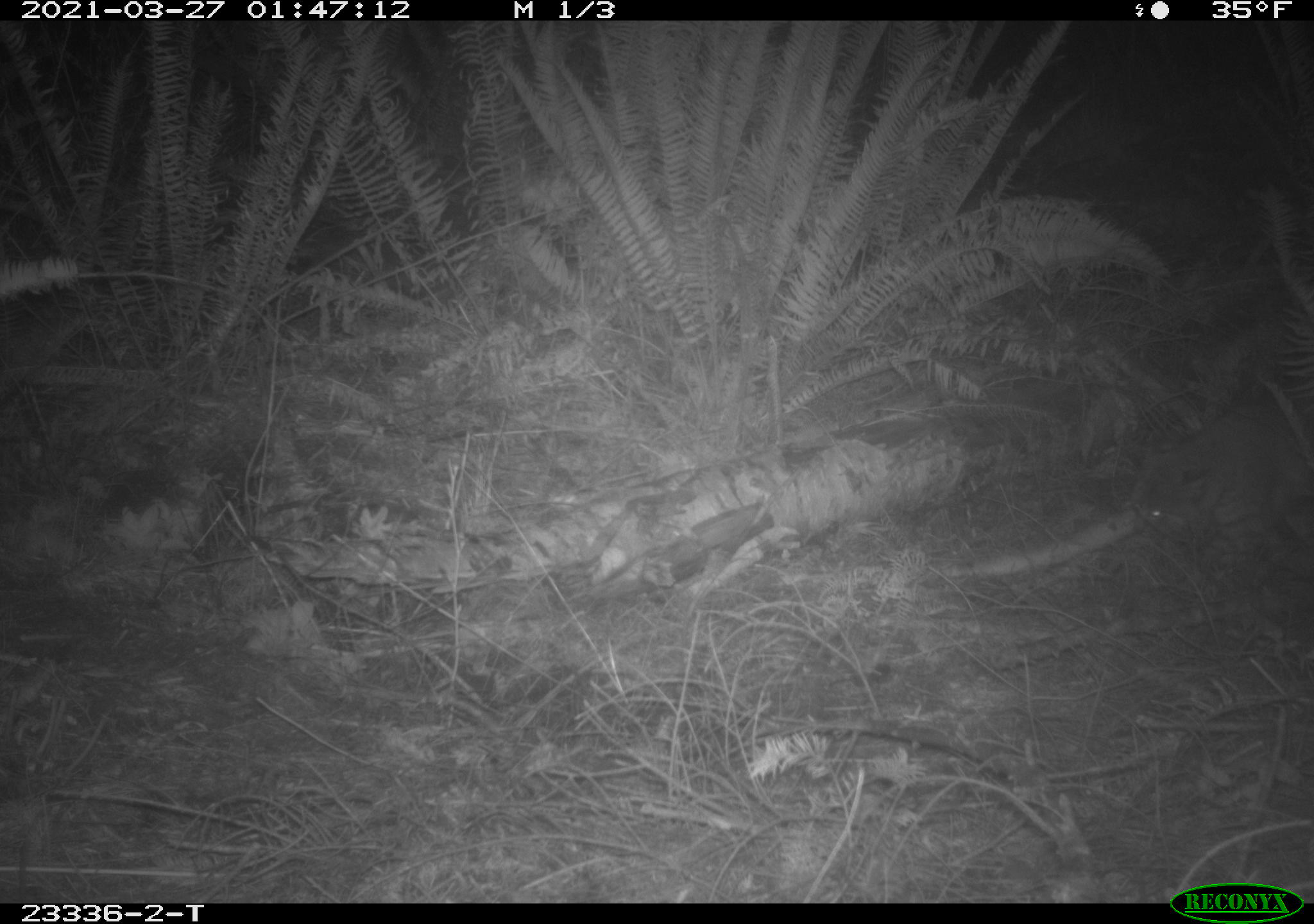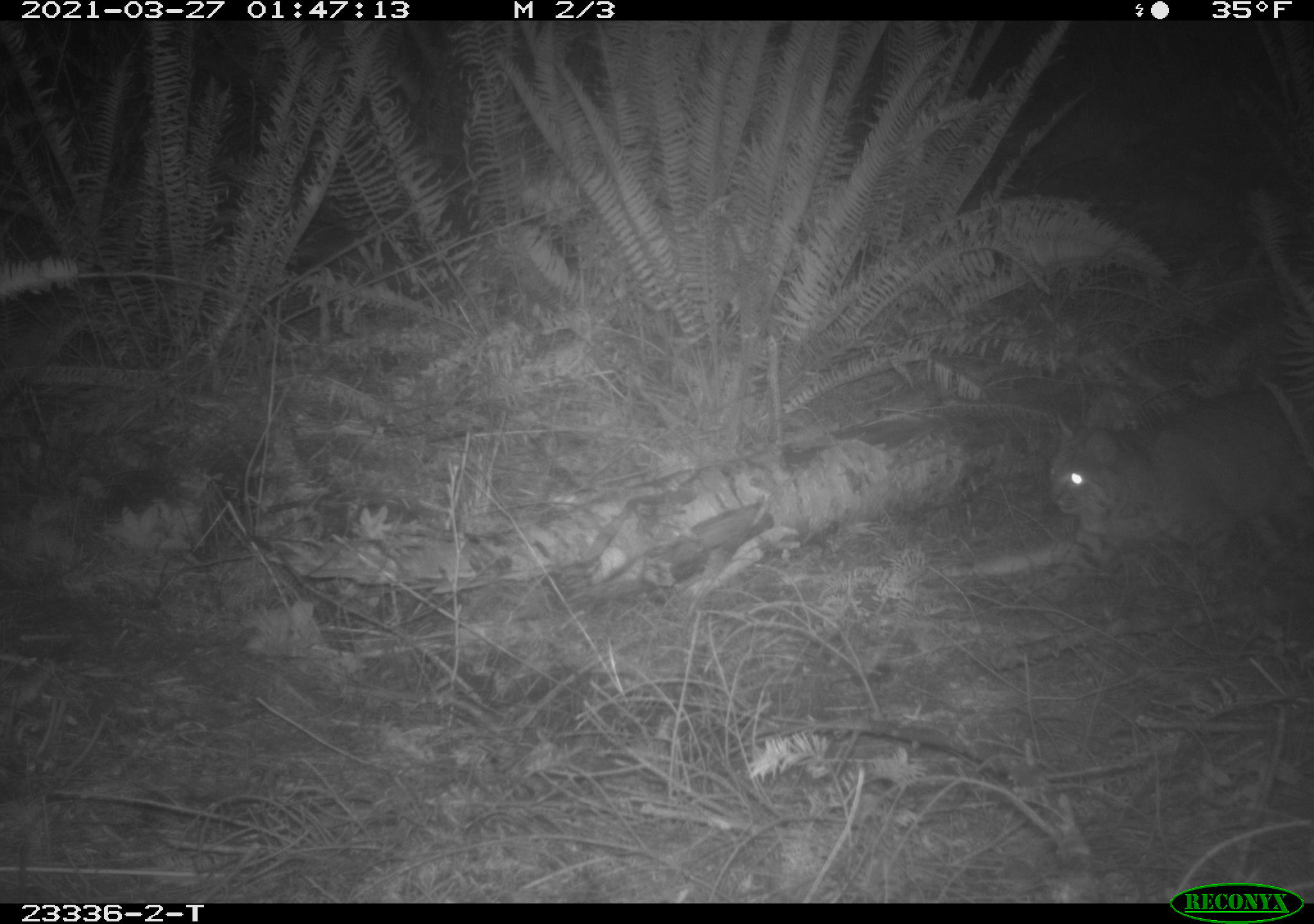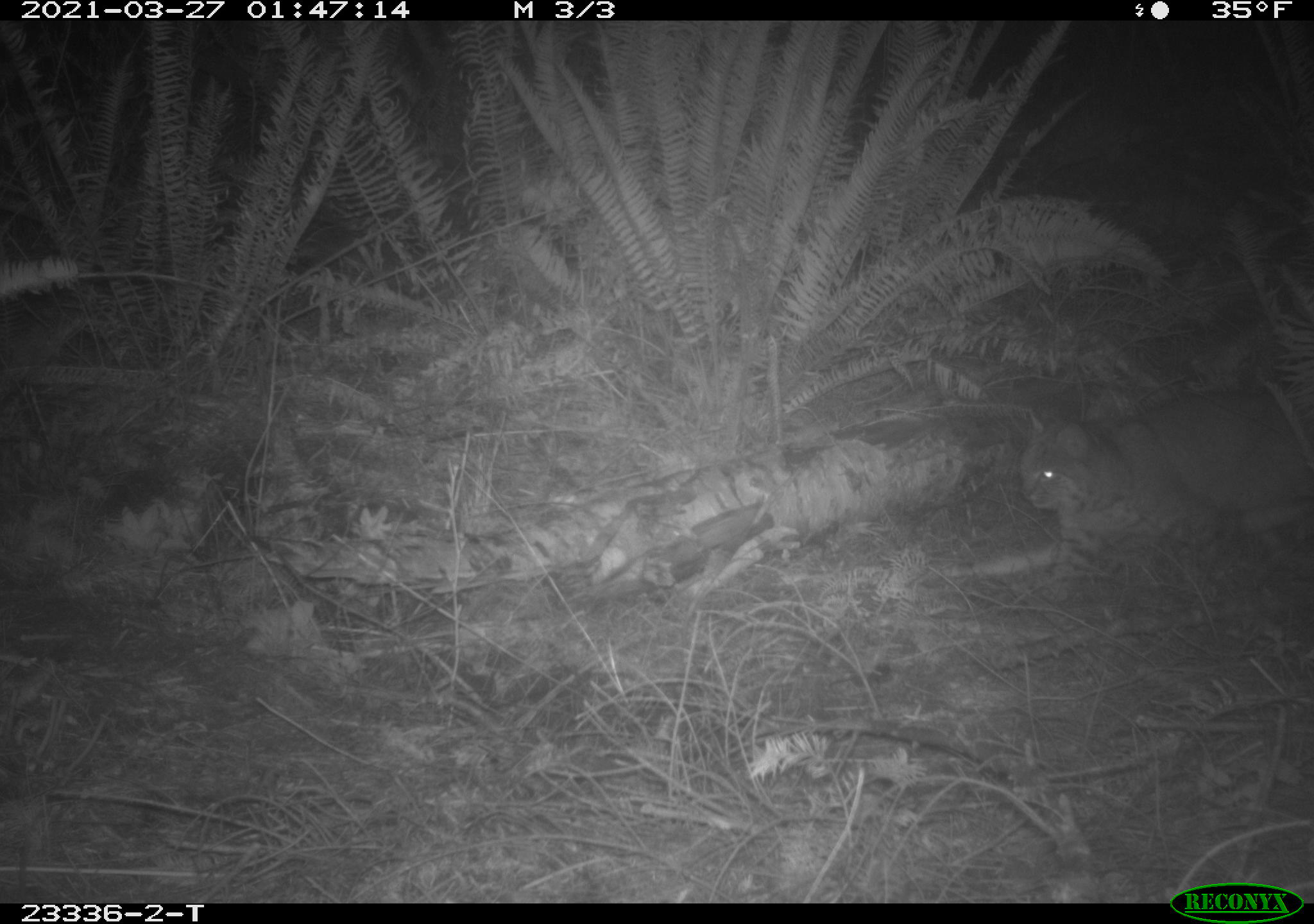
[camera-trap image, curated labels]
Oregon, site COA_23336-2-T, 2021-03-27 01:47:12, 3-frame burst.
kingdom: Animalia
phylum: Chordata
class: Mammalia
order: Carnivora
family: Felidae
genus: Lynx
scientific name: Lynx rufus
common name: bobcat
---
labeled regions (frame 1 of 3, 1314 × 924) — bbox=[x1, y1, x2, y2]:
bobcat: bbox=[1126, 394, 1304, 589]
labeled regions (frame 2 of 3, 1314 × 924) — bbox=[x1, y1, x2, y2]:
bobcat: bbox=[1038, 374, 1308, 593]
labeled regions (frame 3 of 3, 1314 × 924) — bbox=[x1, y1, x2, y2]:
bobcat: bbox=[1020, 384, 1303, 601]